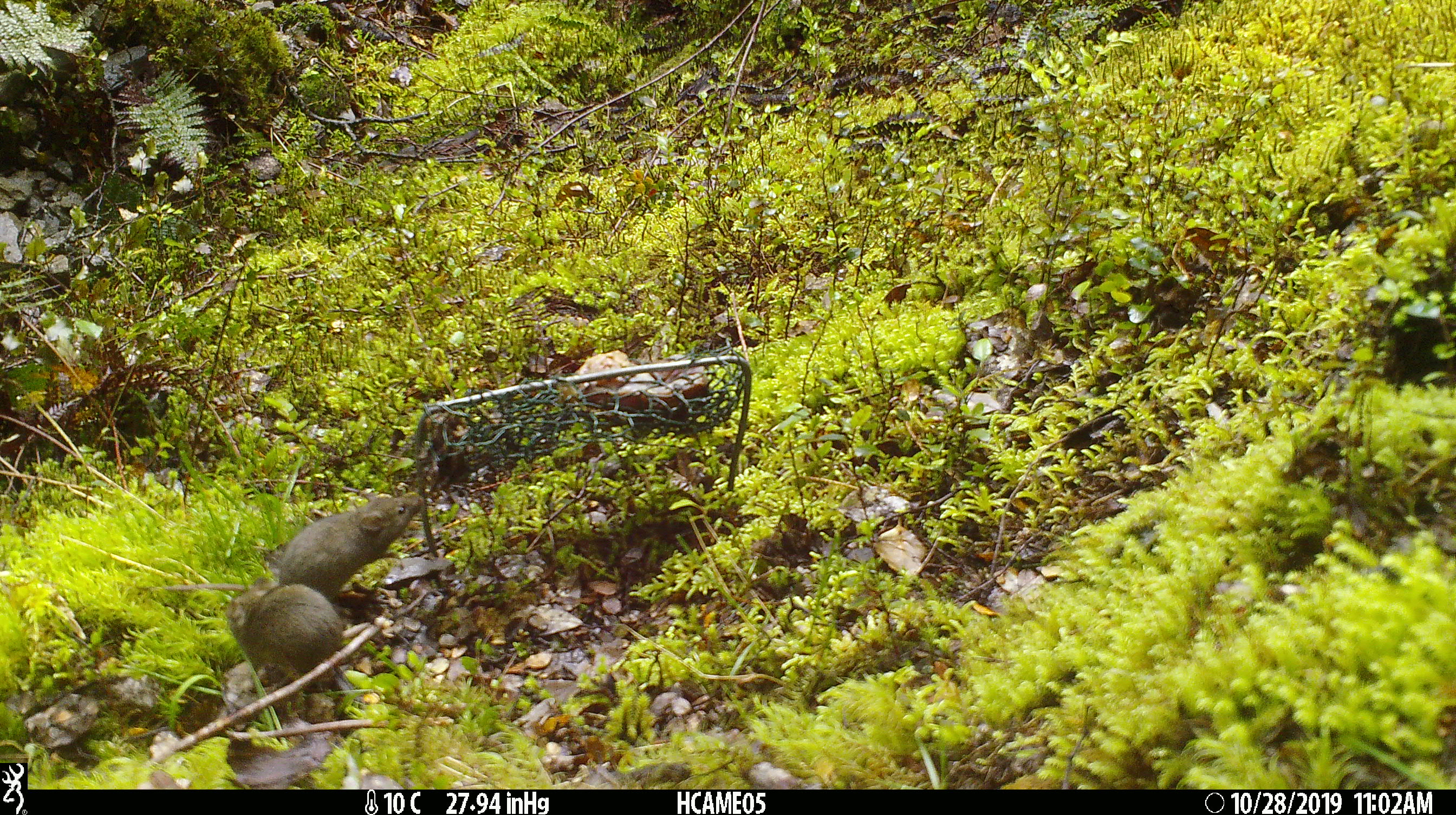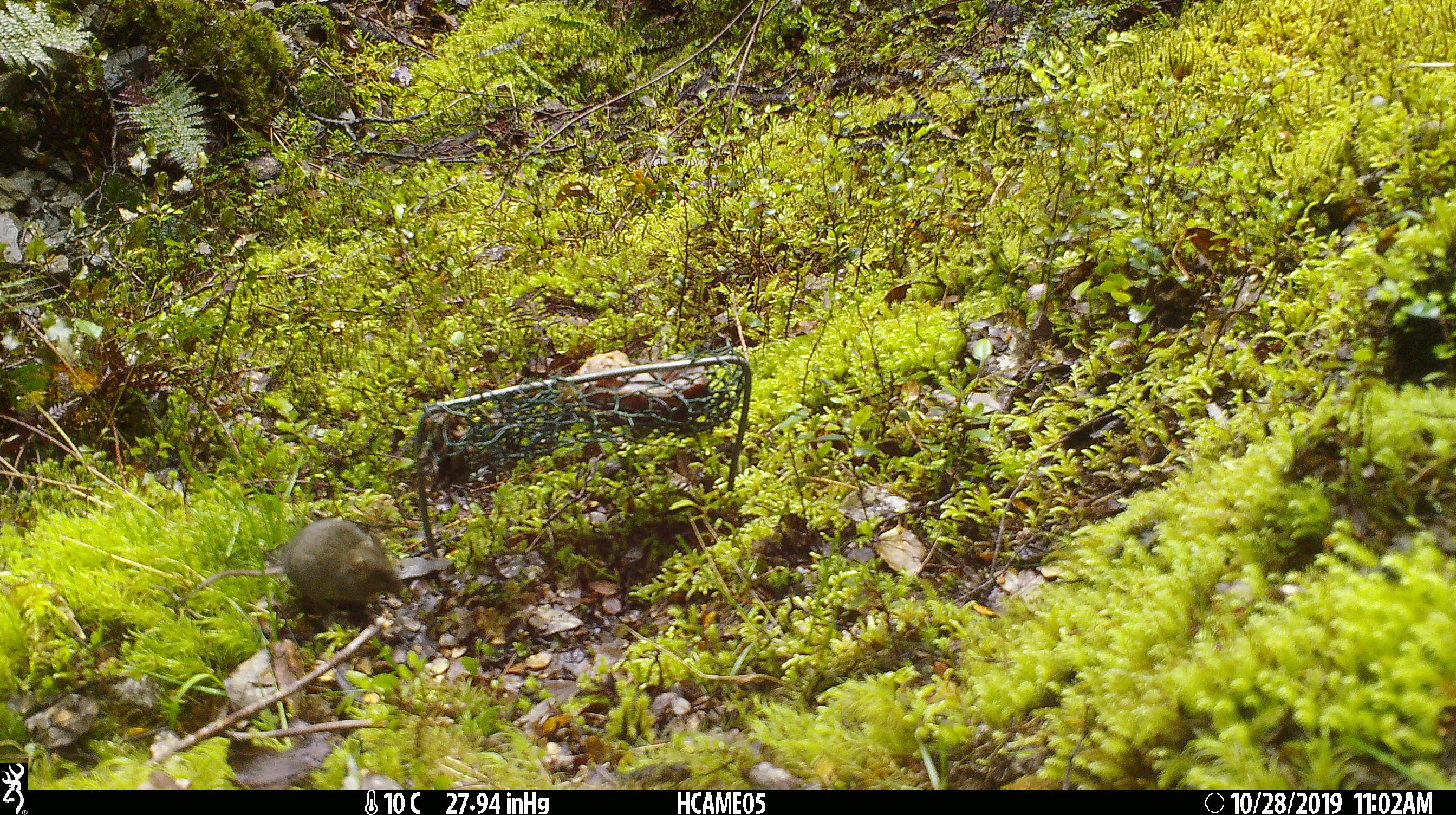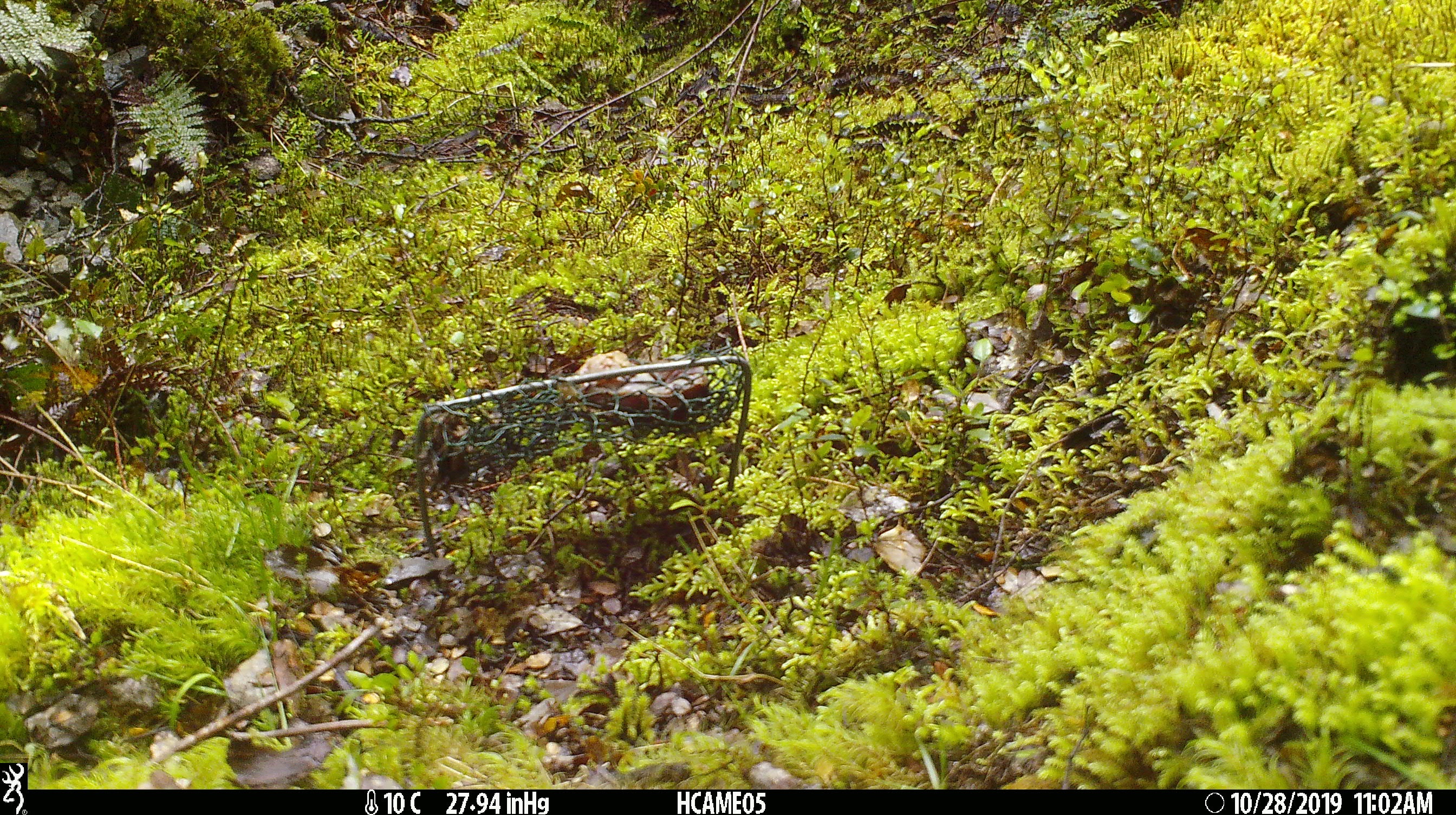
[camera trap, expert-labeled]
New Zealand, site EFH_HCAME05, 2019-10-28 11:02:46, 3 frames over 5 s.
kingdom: Animalia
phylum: Chordata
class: Mammalia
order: Rodentia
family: Muridae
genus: Mus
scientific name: Mus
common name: mouse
Mouse (Mus).